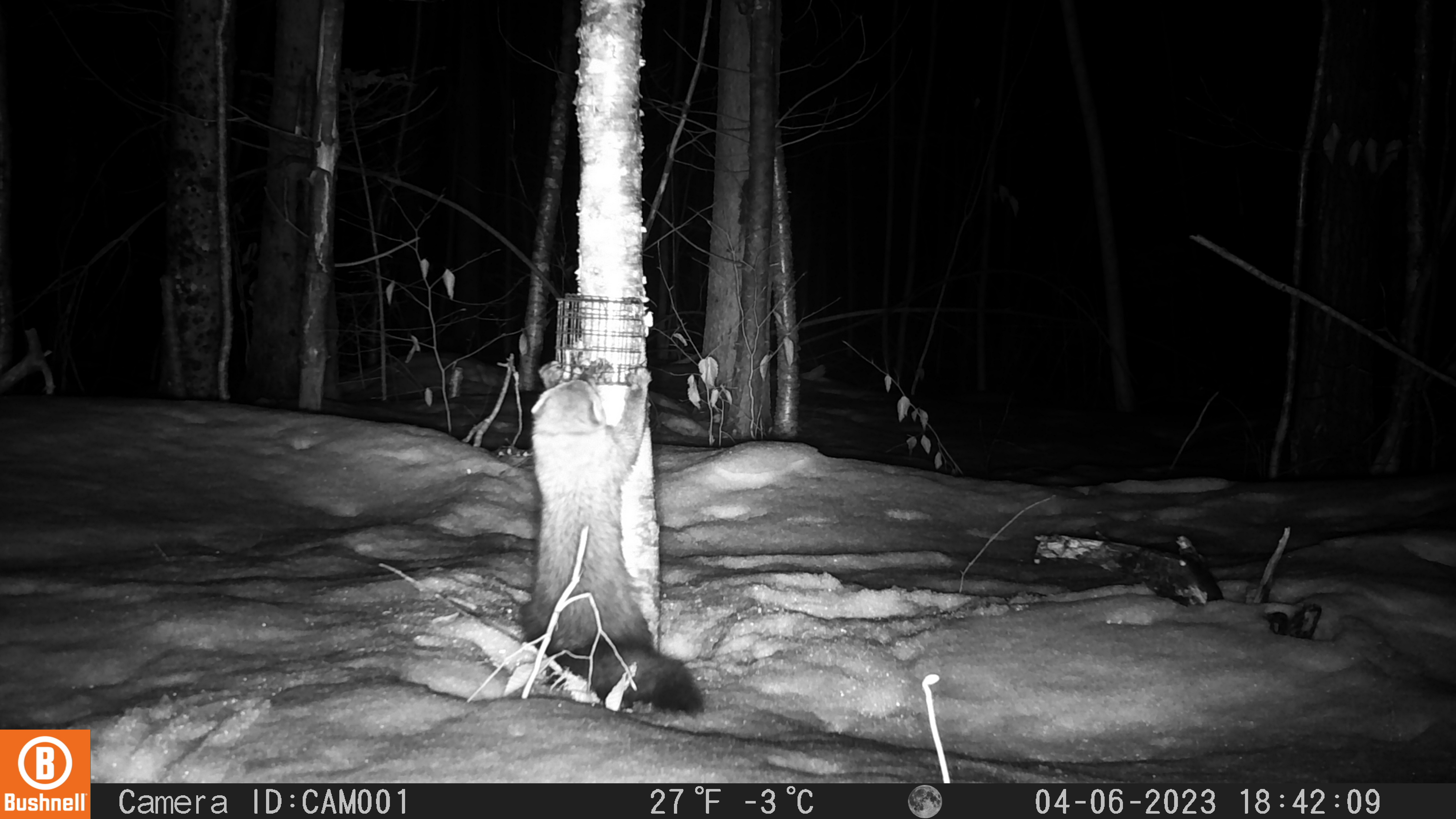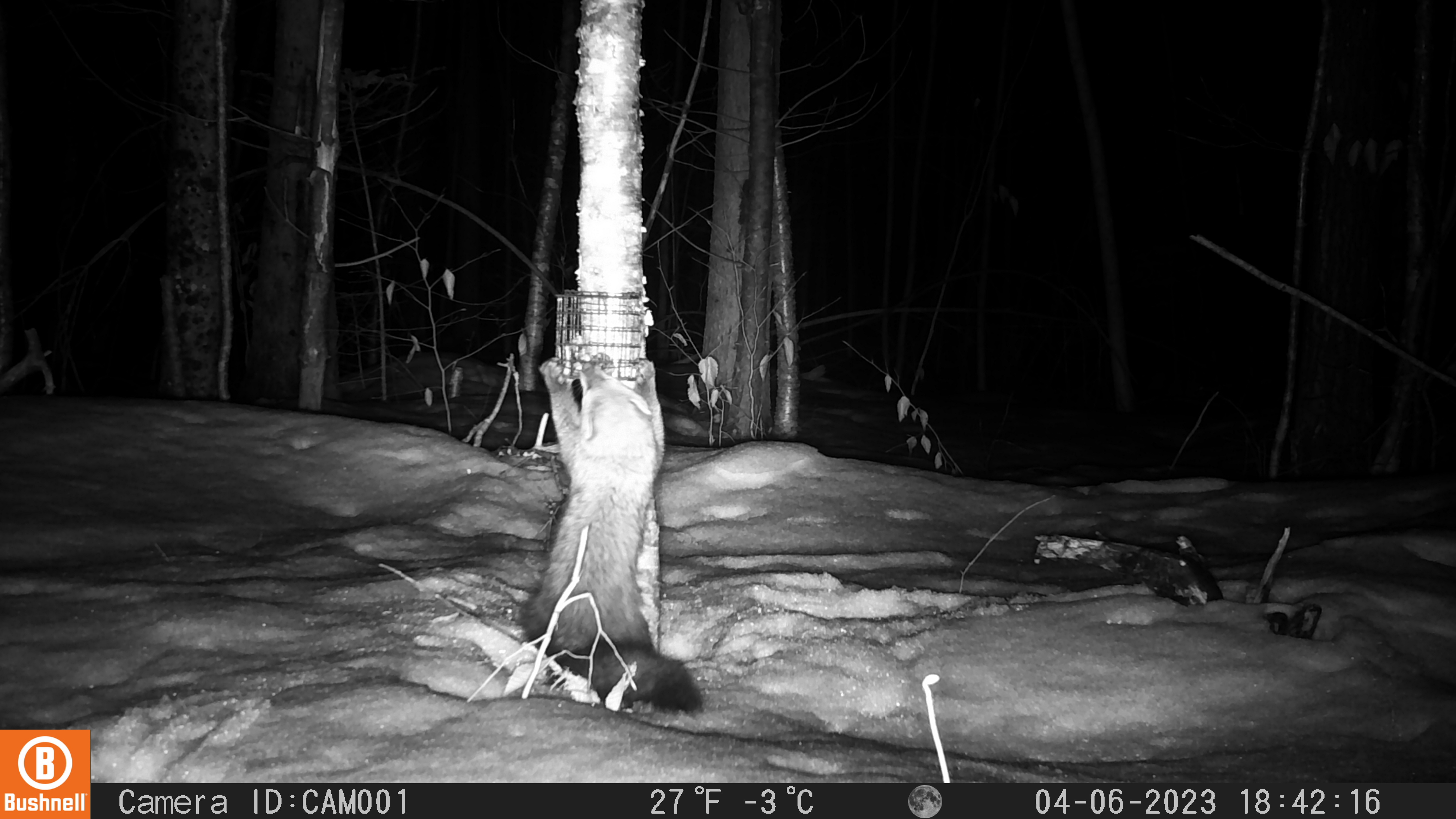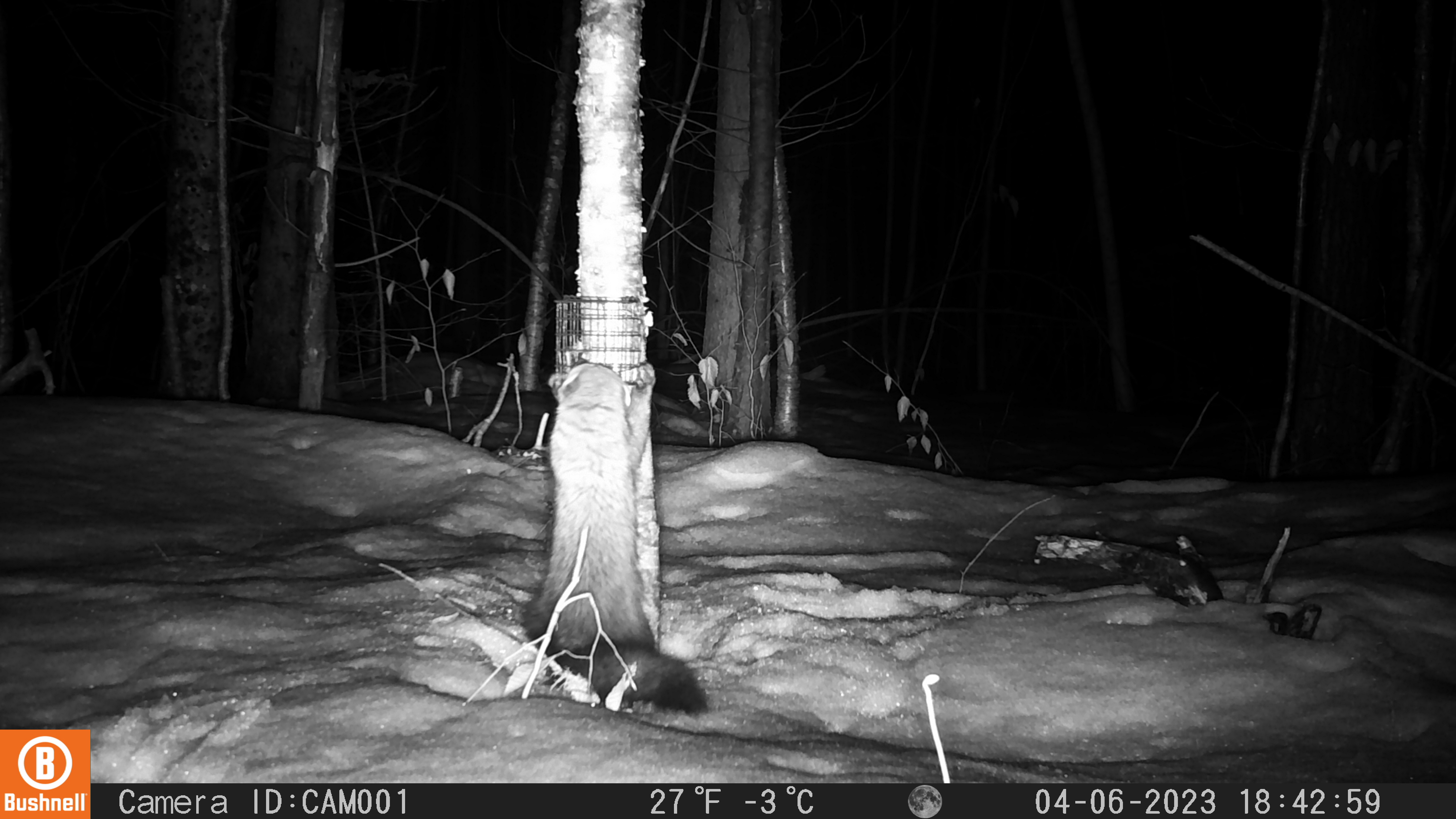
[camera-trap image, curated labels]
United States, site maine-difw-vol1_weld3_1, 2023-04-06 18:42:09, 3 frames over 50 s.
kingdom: Animalia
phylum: Chordata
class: Mammalia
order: Carnivora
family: Mustelidae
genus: Pekania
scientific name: Pekania pennanti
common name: fisher